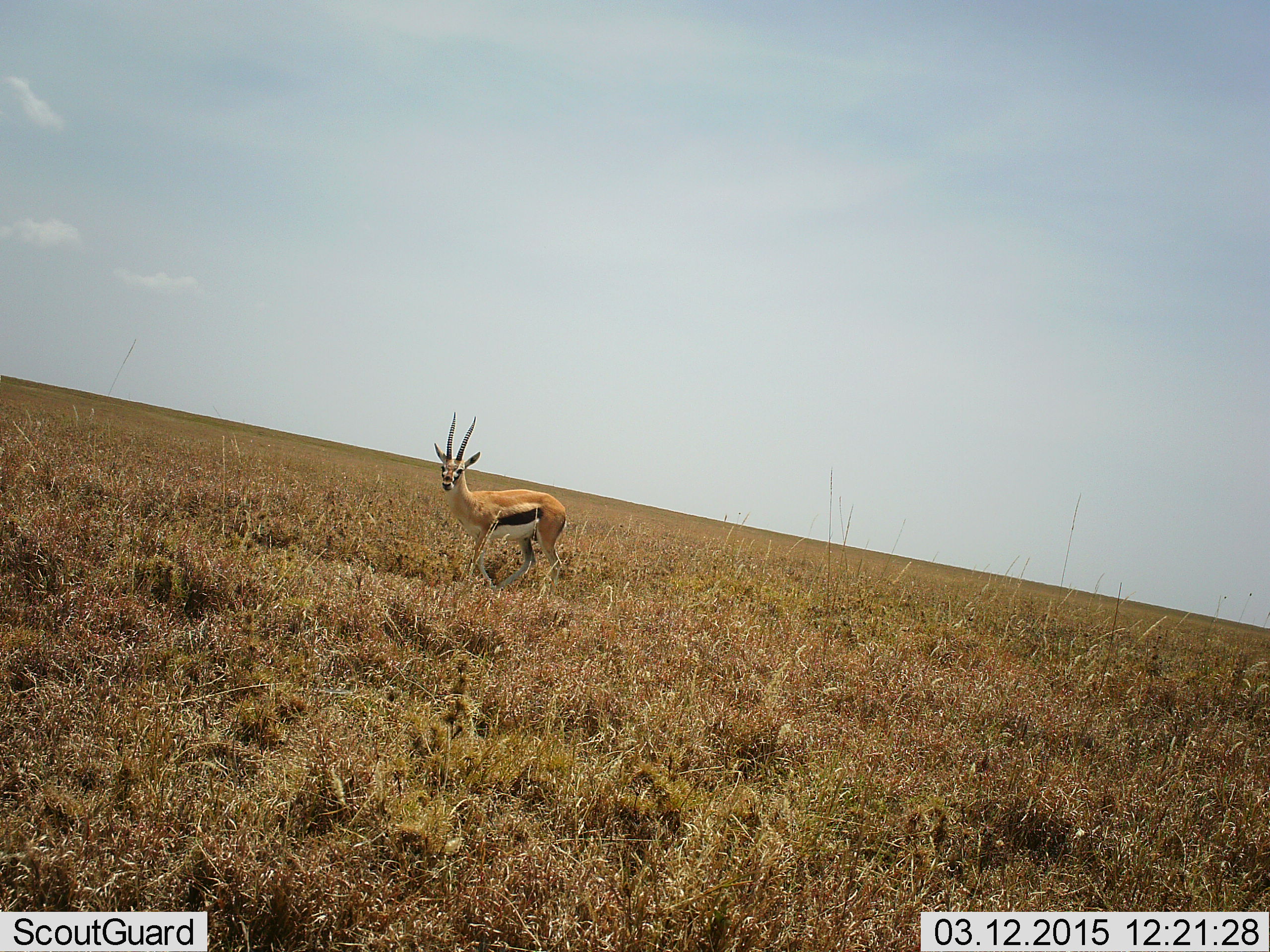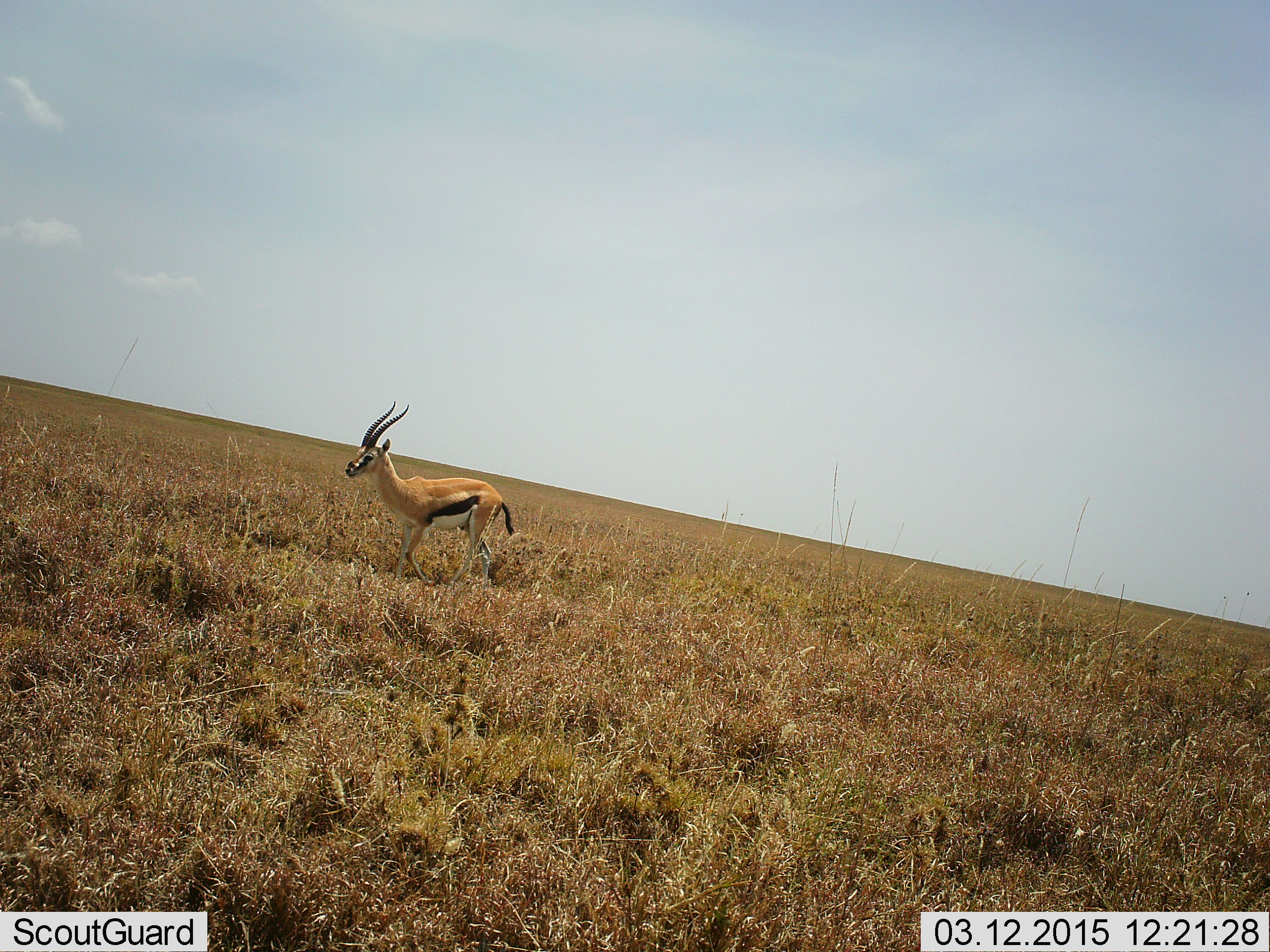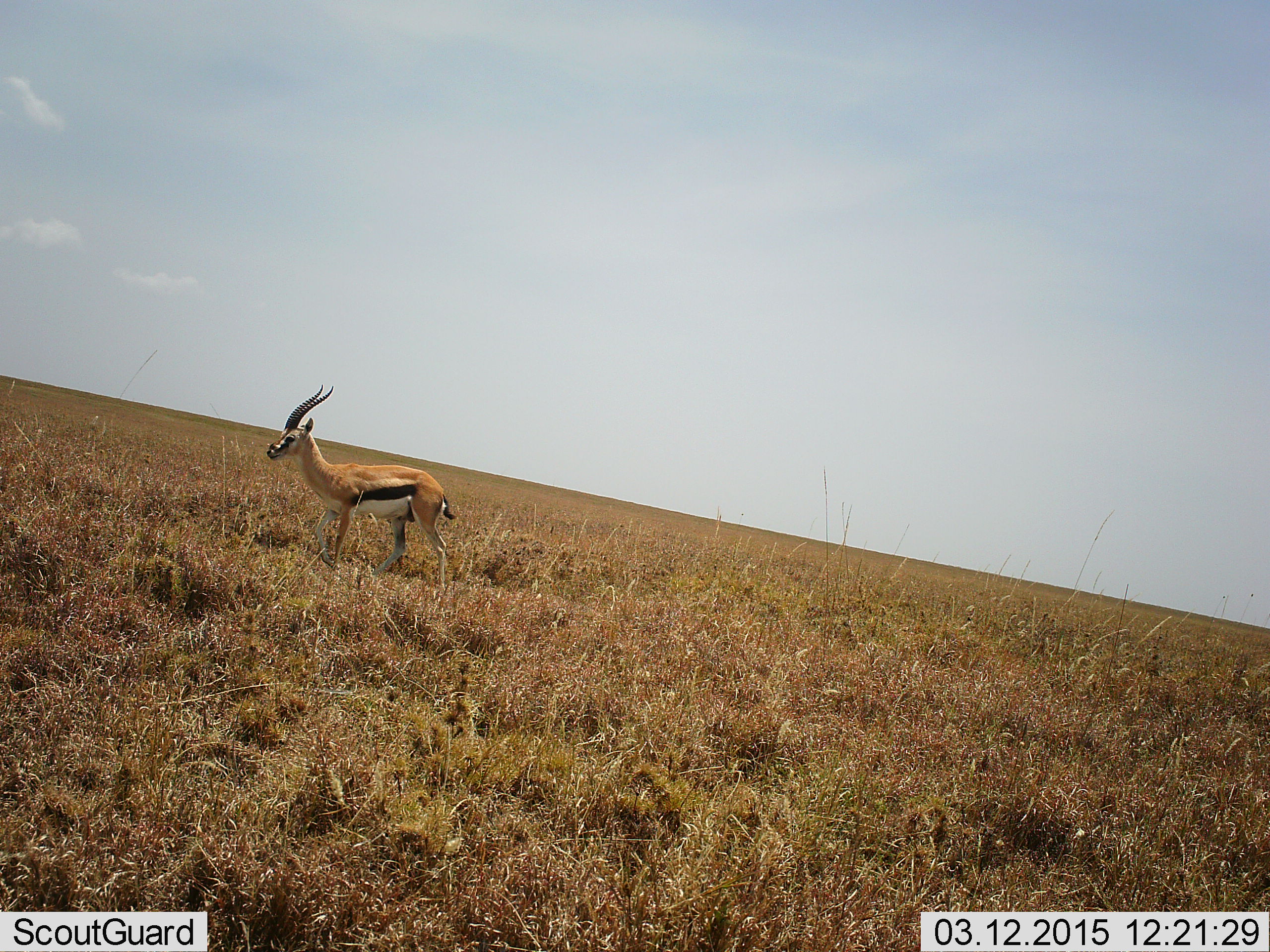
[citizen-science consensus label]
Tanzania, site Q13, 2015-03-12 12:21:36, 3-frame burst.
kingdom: Animalia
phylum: Chordata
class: Mammalia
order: Artiodactyla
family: Bovidae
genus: Eudorcas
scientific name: Eudorcas thomsonii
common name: thomson's gazelle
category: gazellethomsons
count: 1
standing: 20%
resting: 0%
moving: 90%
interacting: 0%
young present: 0%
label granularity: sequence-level